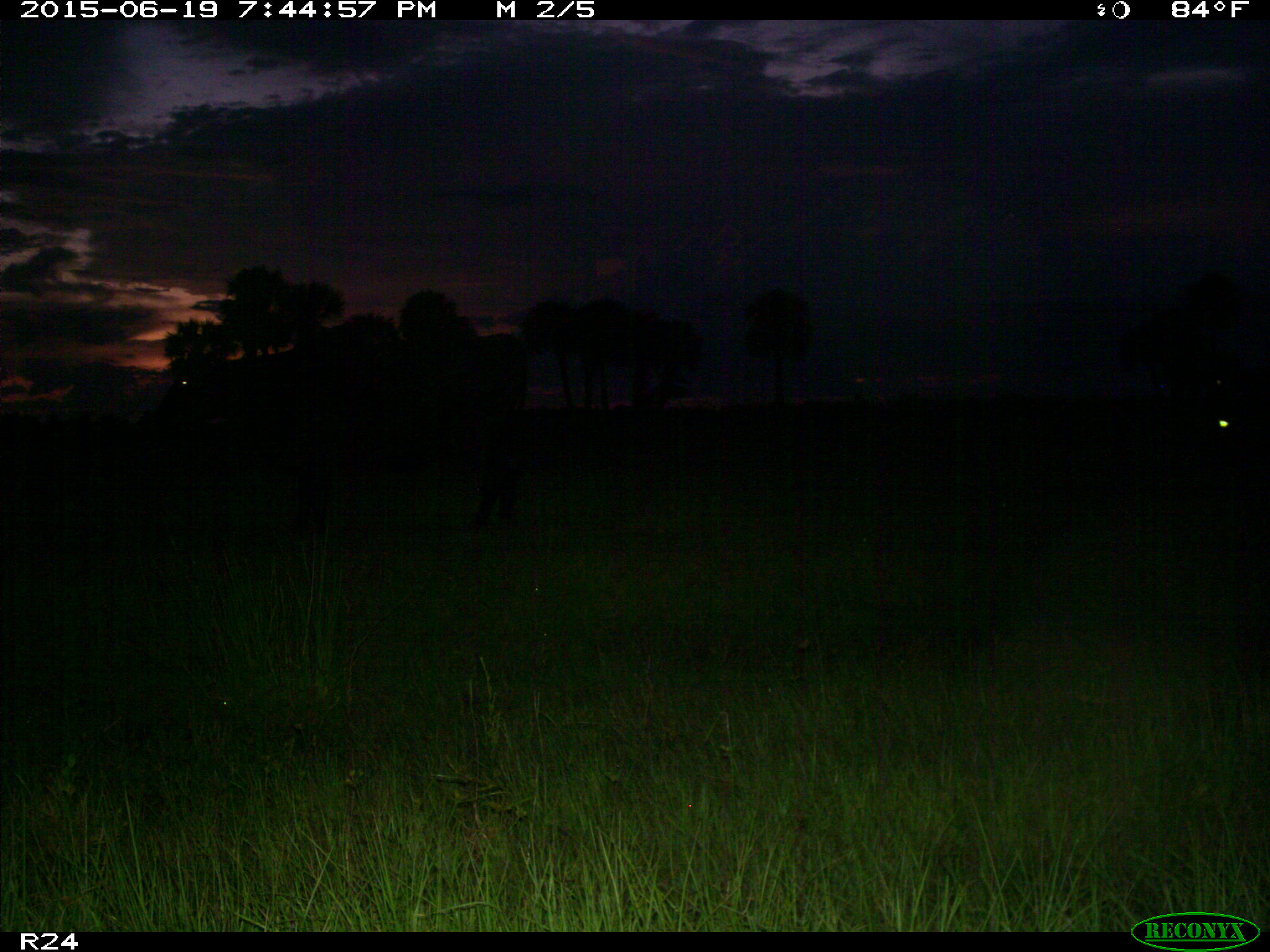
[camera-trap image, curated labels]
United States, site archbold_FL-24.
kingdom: Animalia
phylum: Chordata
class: Mammalia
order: Artiodactyla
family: Bovidae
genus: Bos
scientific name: Bos taurus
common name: domestic cow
Bos taurus (domestic cow).